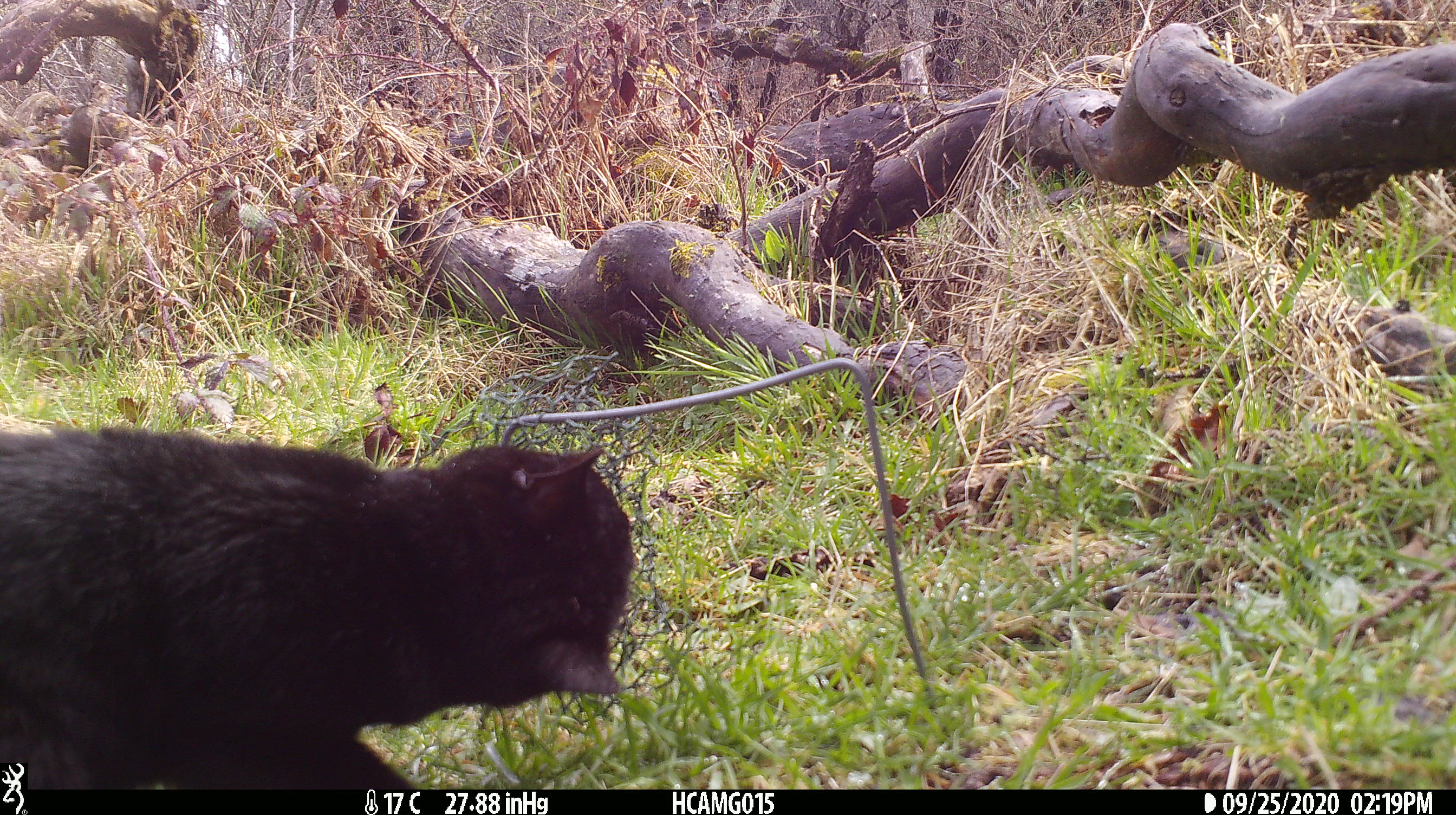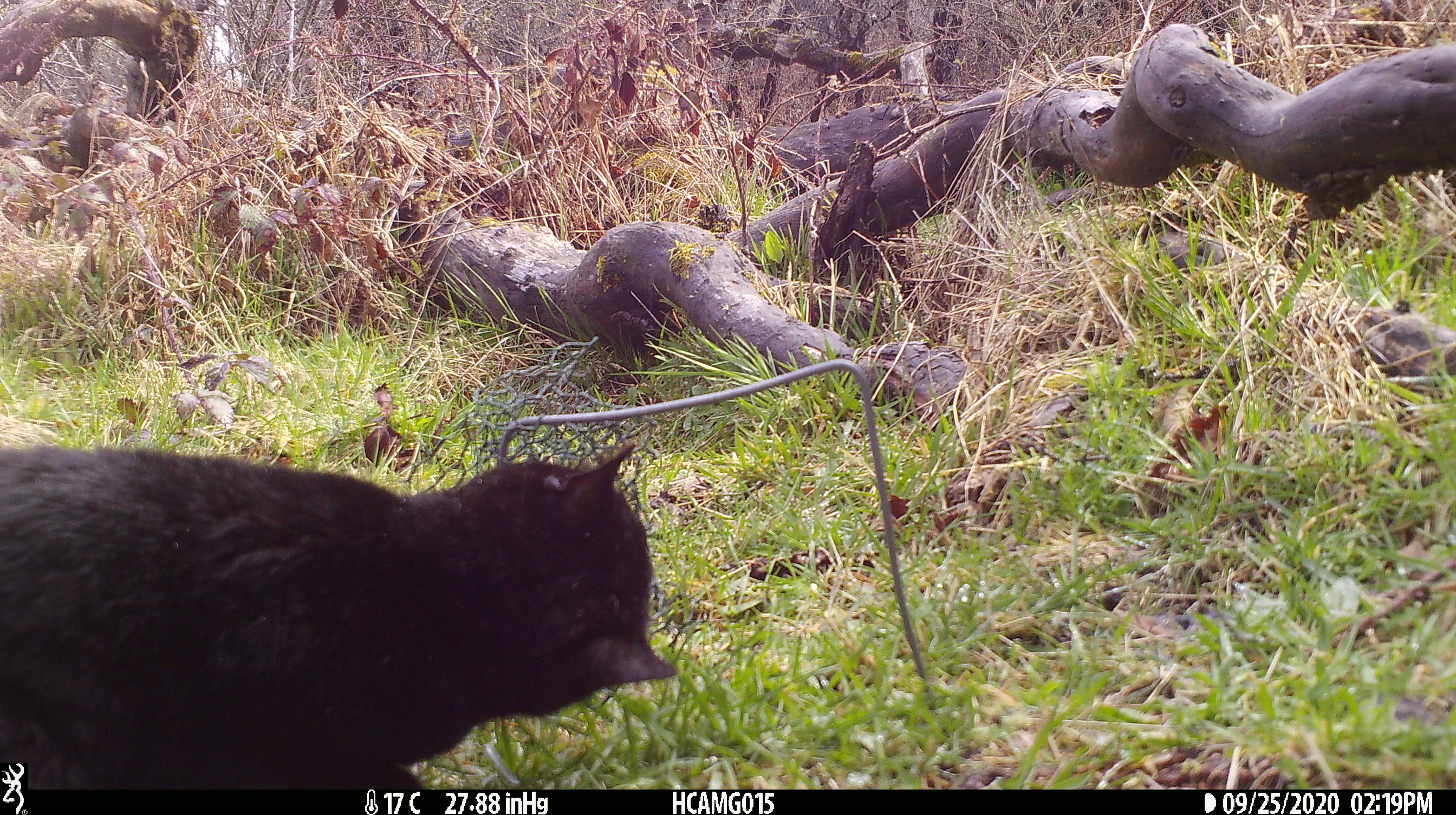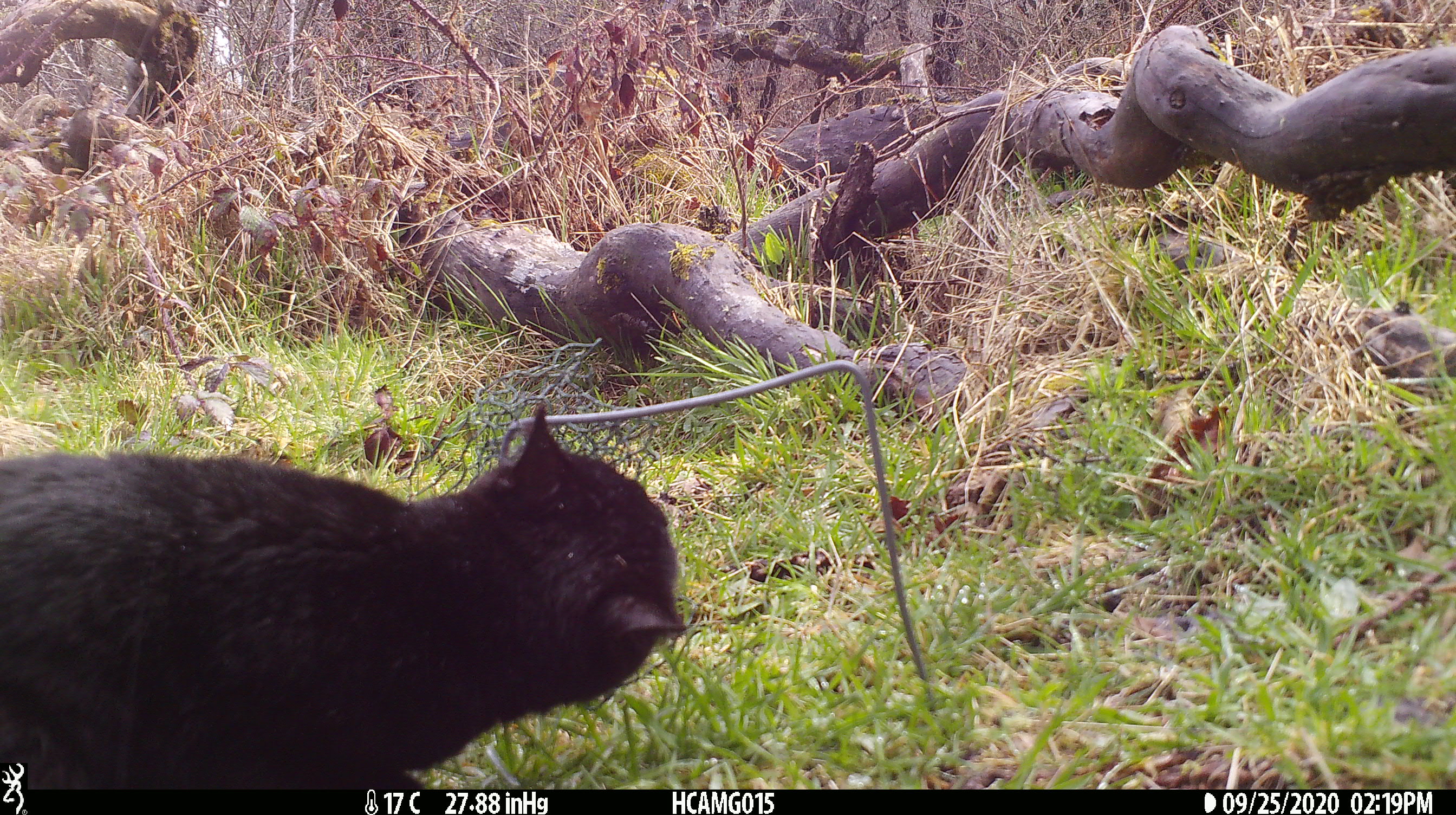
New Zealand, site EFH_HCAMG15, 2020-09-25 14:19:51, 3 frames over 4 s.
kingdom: Animalia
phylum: Chordata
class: Mammalia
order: Carnivora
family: Felidae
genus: Felis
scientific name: Felis catus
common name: domestic cat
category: cat